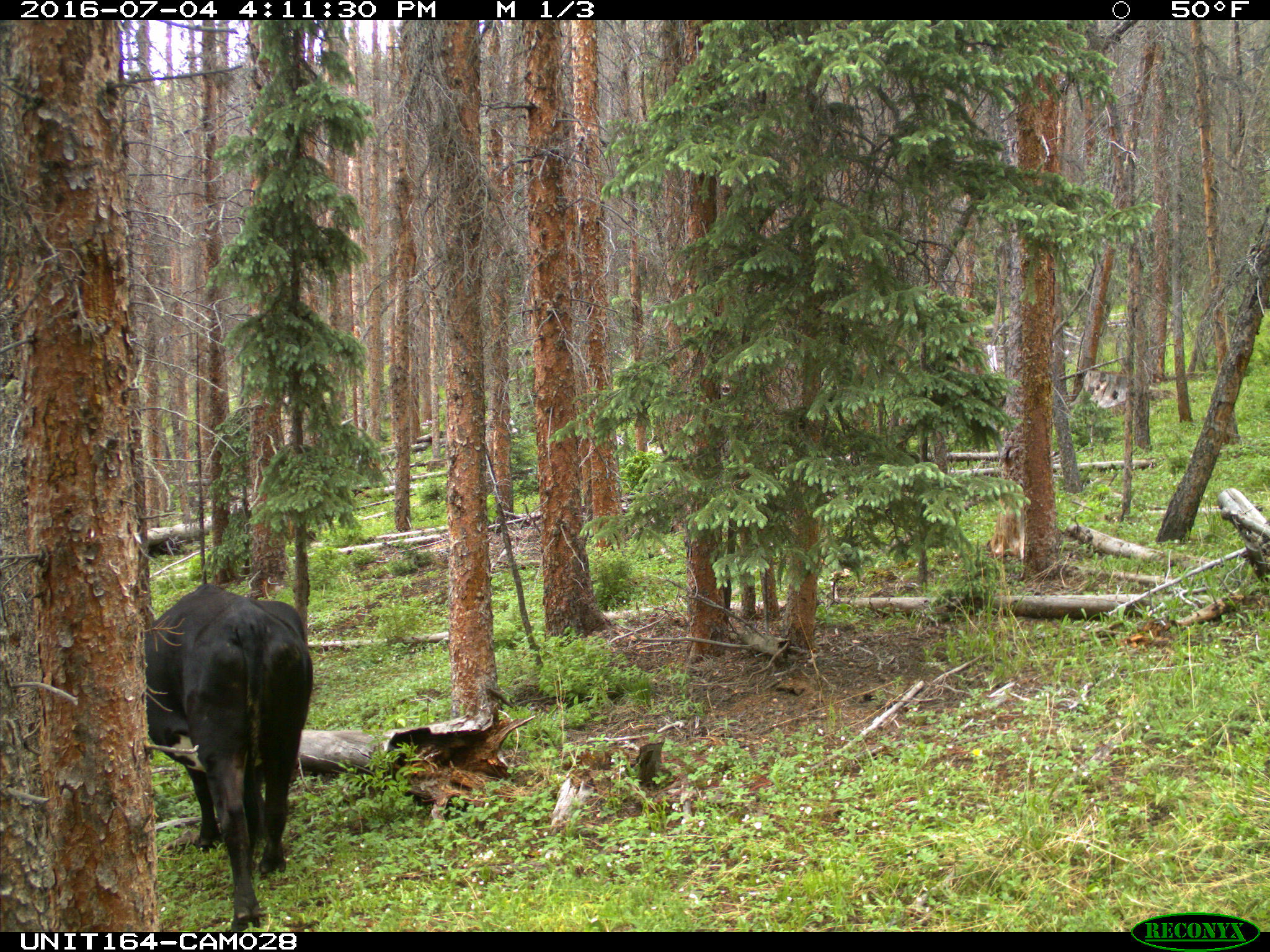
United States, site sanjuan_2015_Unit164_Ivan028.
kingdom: Animalia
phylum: Chordata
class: Mammalia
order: Artiodactyla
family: Bovidae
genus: Bos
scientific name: Bos taurus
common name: domestic cow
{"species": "Bos taurus (domestic cow)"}